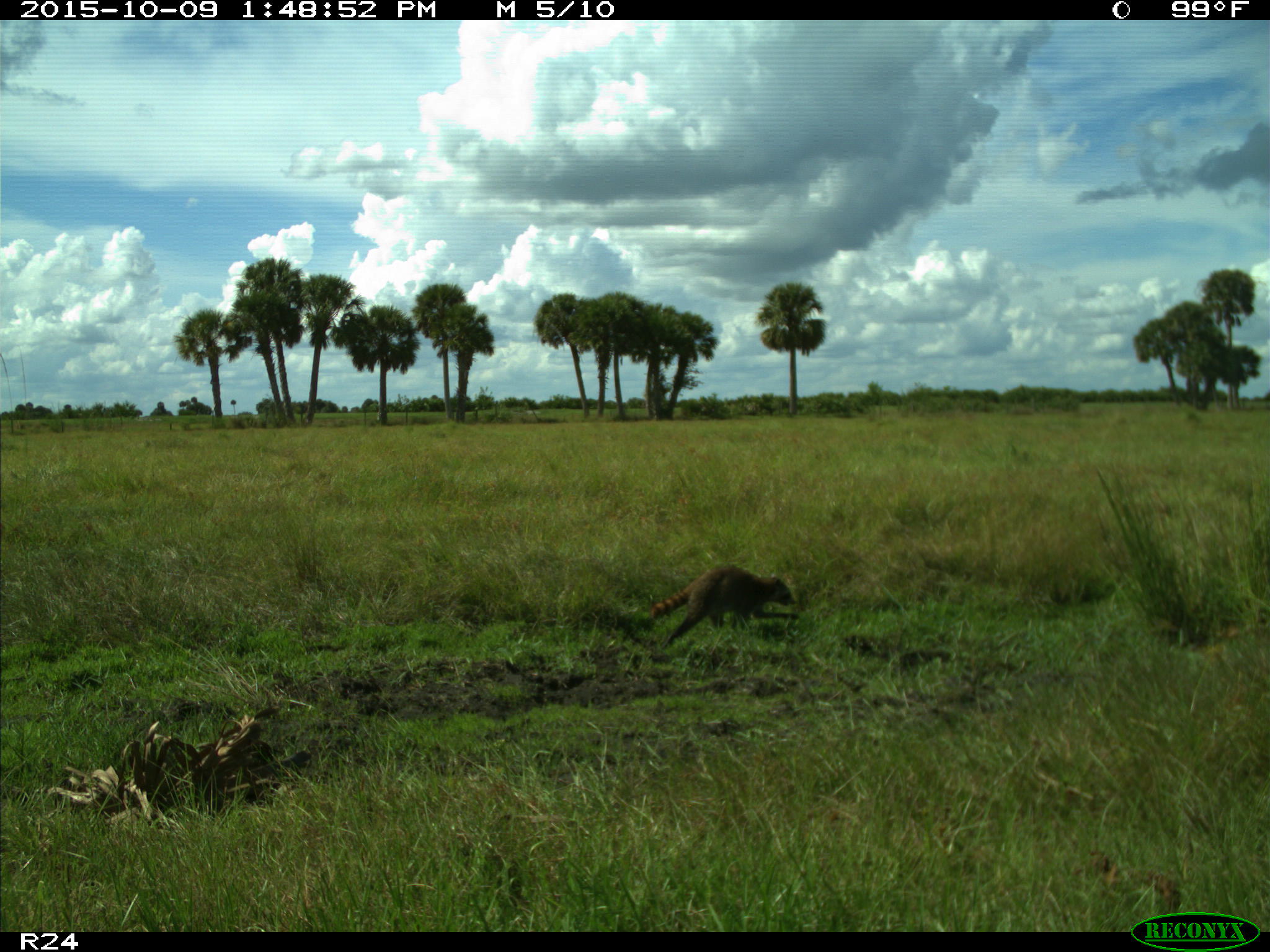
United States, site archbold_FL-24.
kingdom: Animalia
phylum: Chordata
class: Mammalia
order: Carnivora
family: Procyonidae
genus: Procyon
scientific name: Procyon lotor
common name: common raccoon